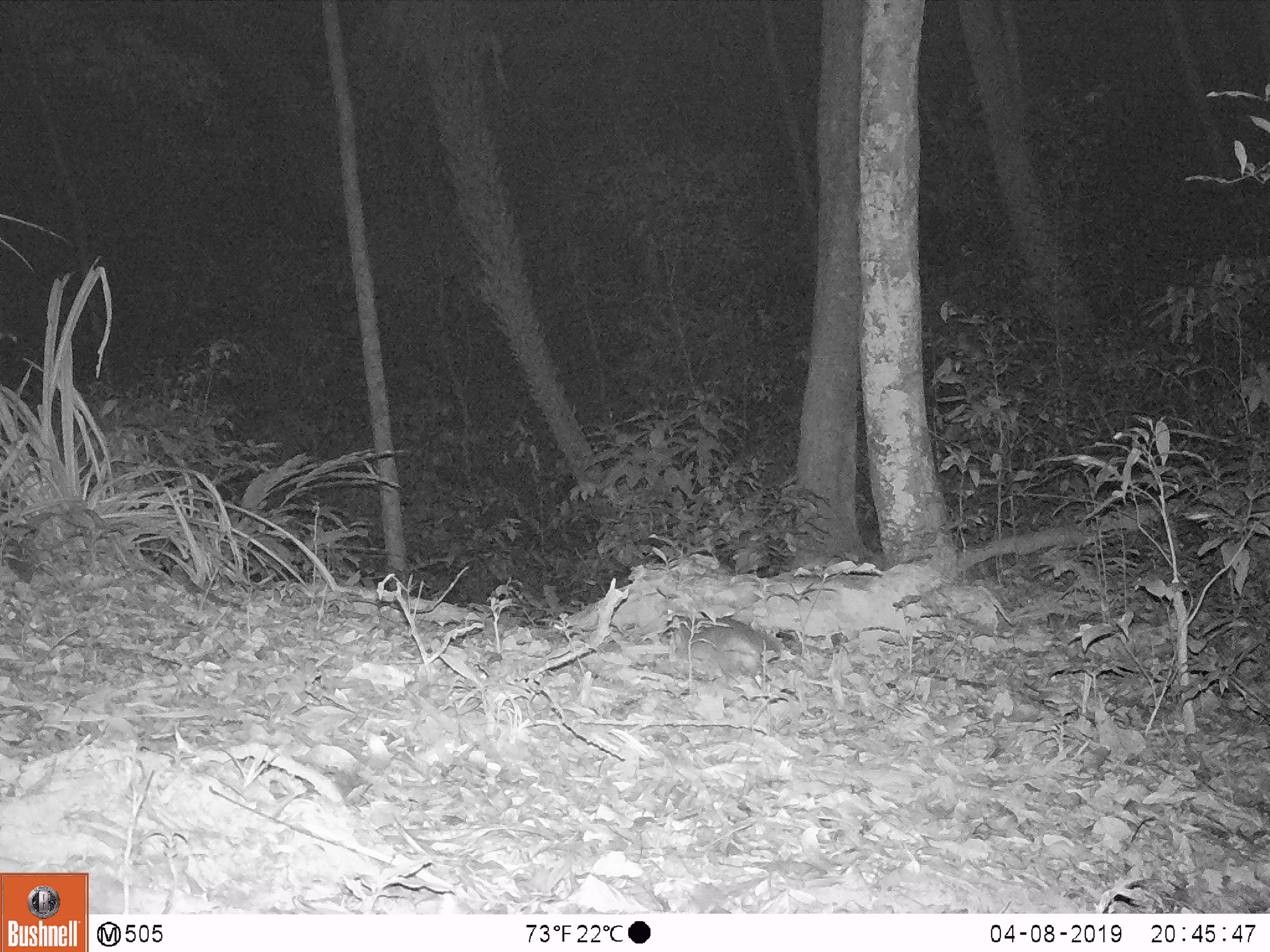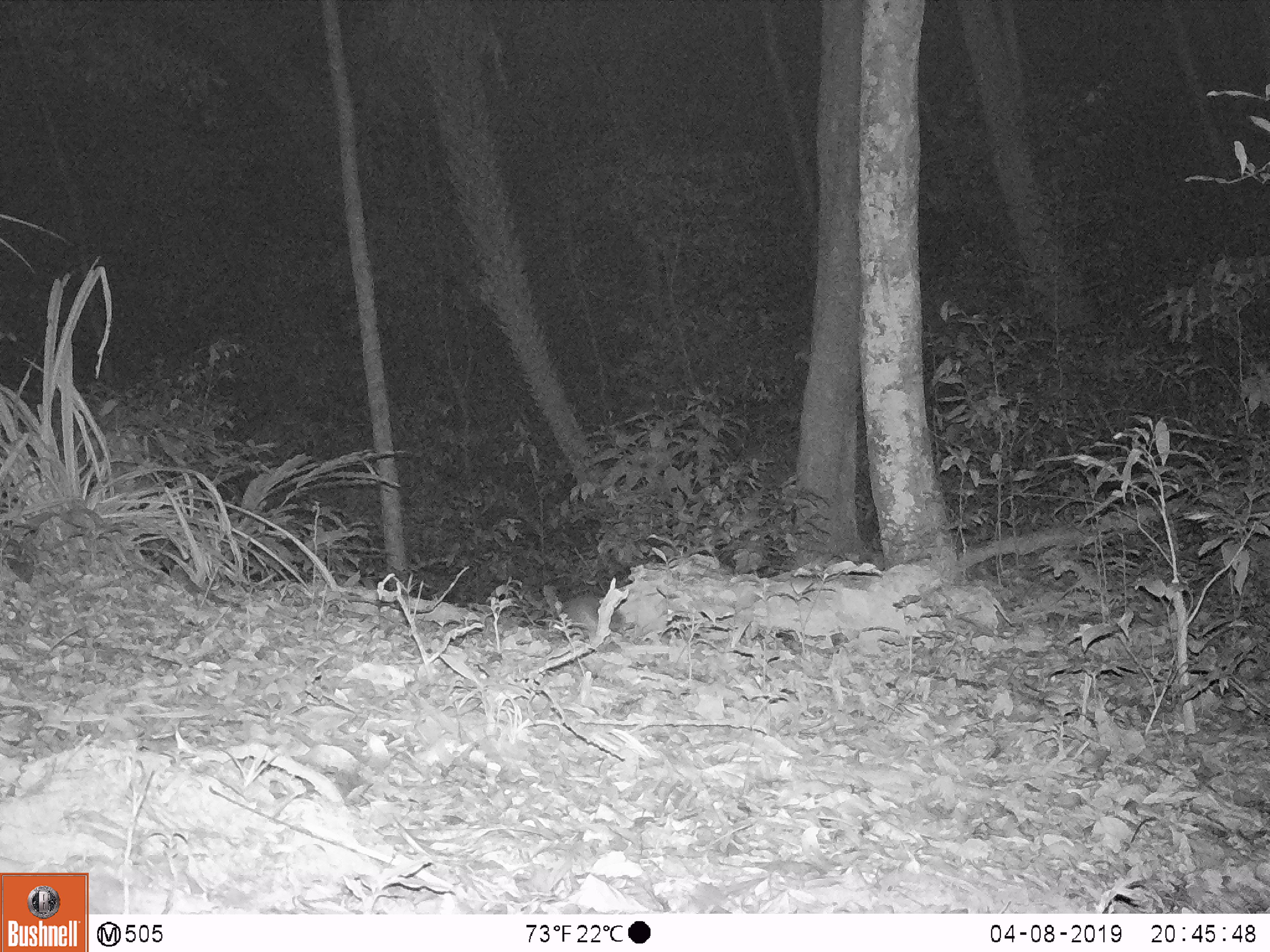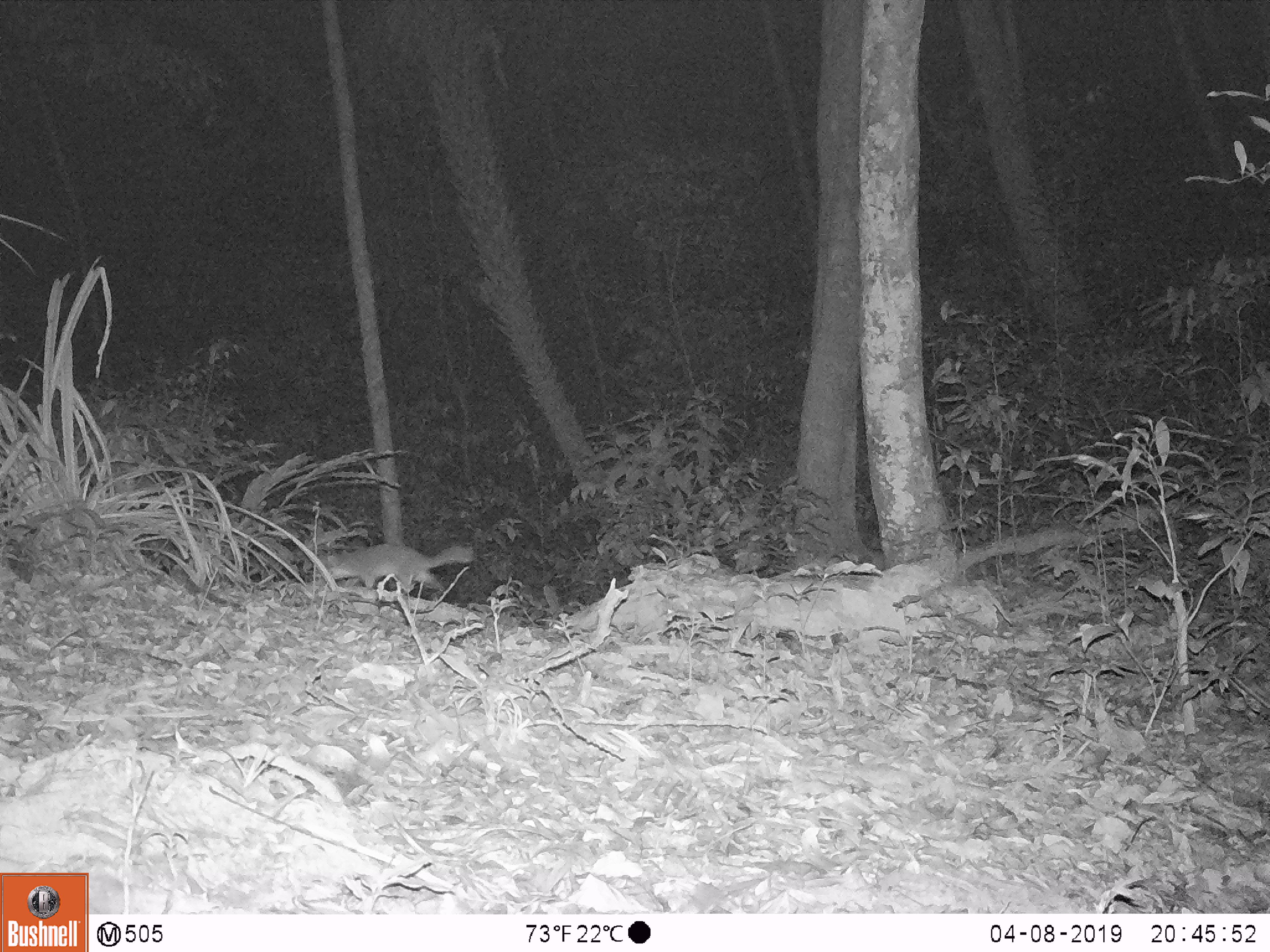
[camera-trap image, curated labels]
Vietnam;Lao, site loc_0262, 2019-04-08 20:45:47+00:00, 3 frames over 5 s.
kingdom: Animalia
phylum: Chordata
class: Mammalia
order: Carnivora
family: Mustelidae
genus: Melogale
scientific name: Melogale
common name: ferret badger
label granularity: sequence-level